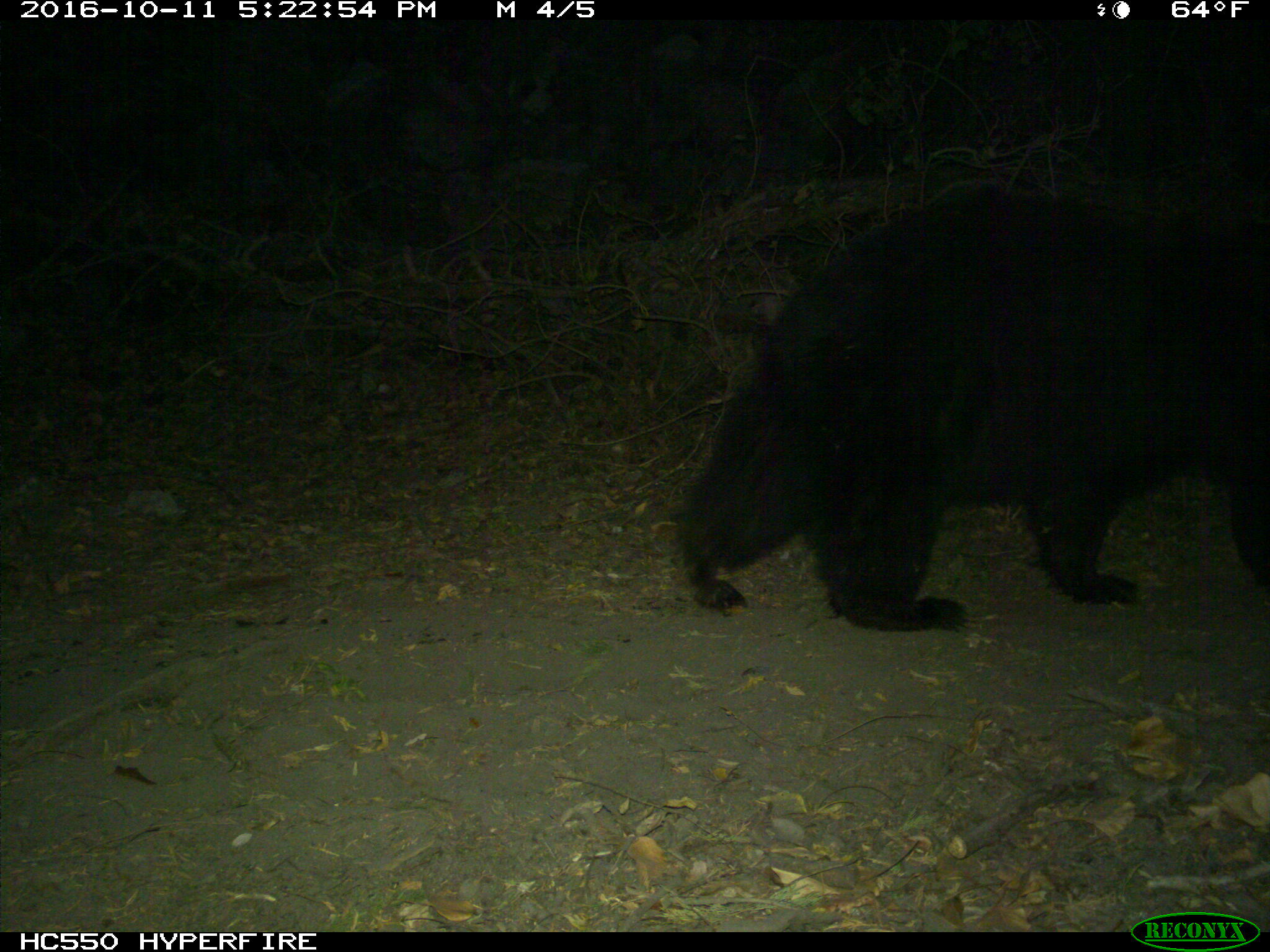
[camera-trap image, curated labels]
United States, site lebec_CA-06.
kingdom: Animalia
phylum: Chordata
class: Mammalia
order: Carnivora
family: Ursidae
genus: Ursus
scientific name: Ursus americanus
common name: american black bear